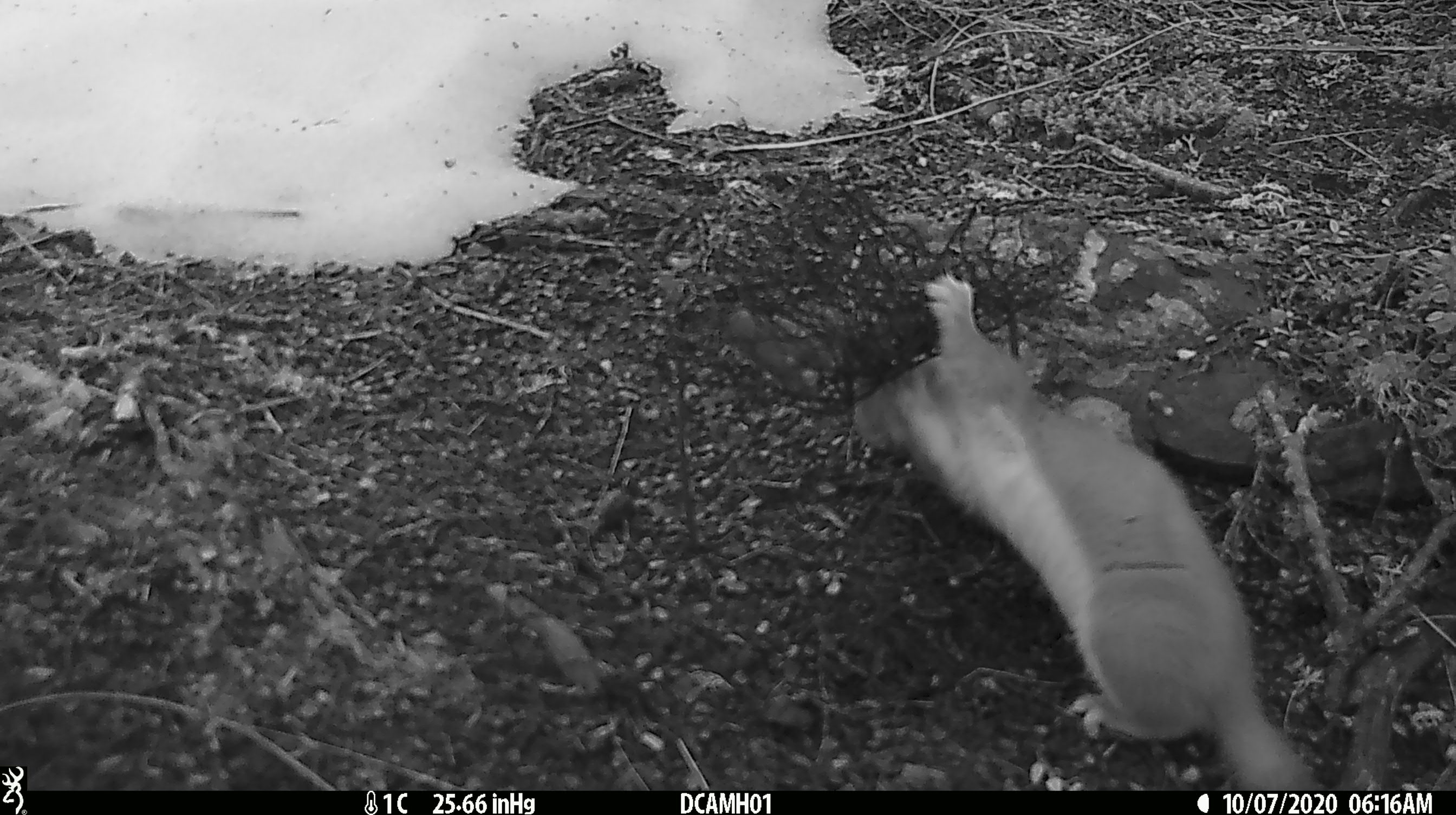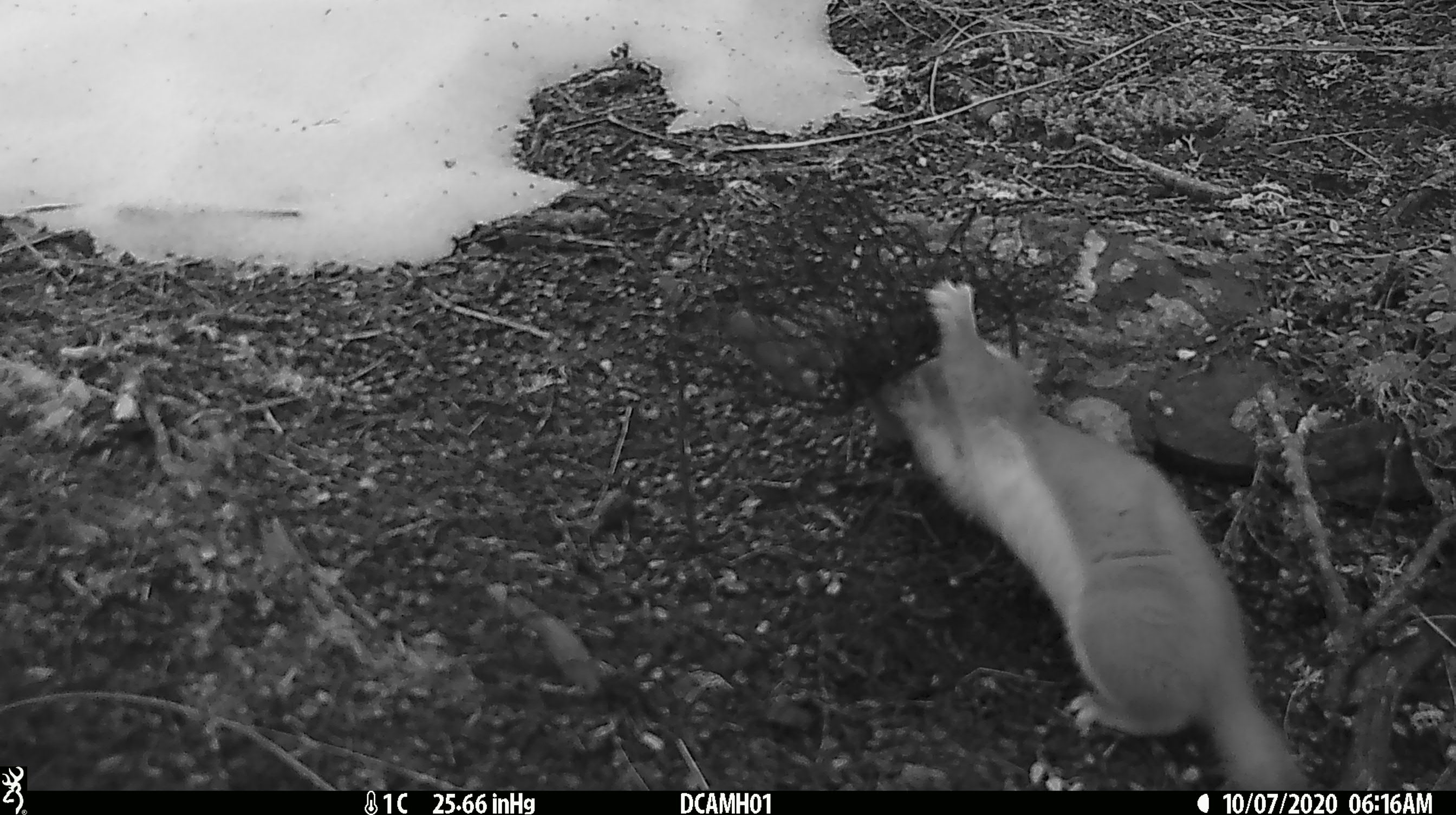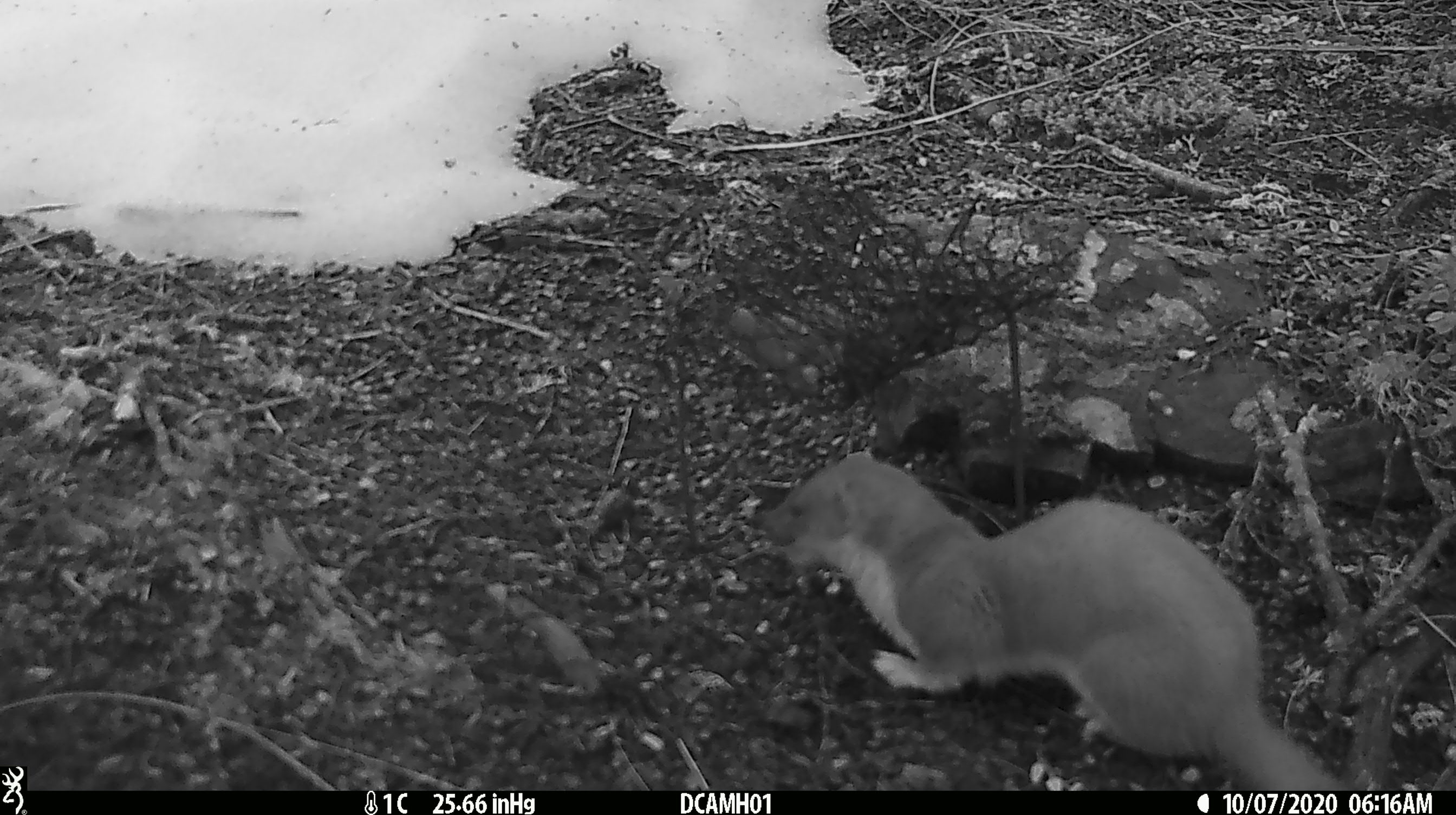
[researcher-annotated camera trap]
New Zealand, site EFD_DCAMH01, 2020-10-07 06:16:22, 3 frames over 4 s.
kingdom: Animalia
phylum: Chordata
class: Mammalia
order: Carnivora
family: Mustelidae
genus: Mustela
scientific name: Mustela erminea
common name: stoat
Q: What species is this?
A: Stoat (Mustela erminea).